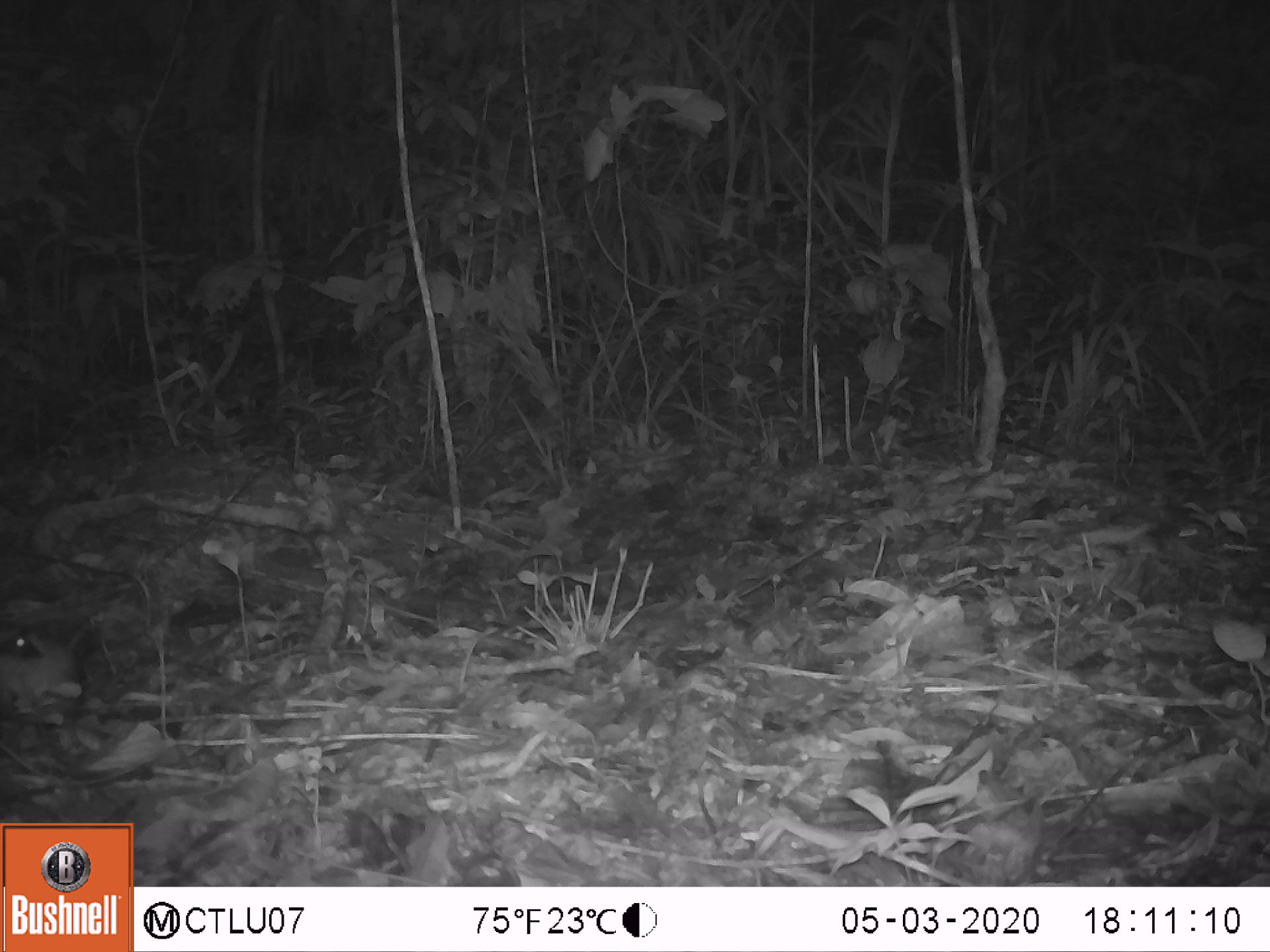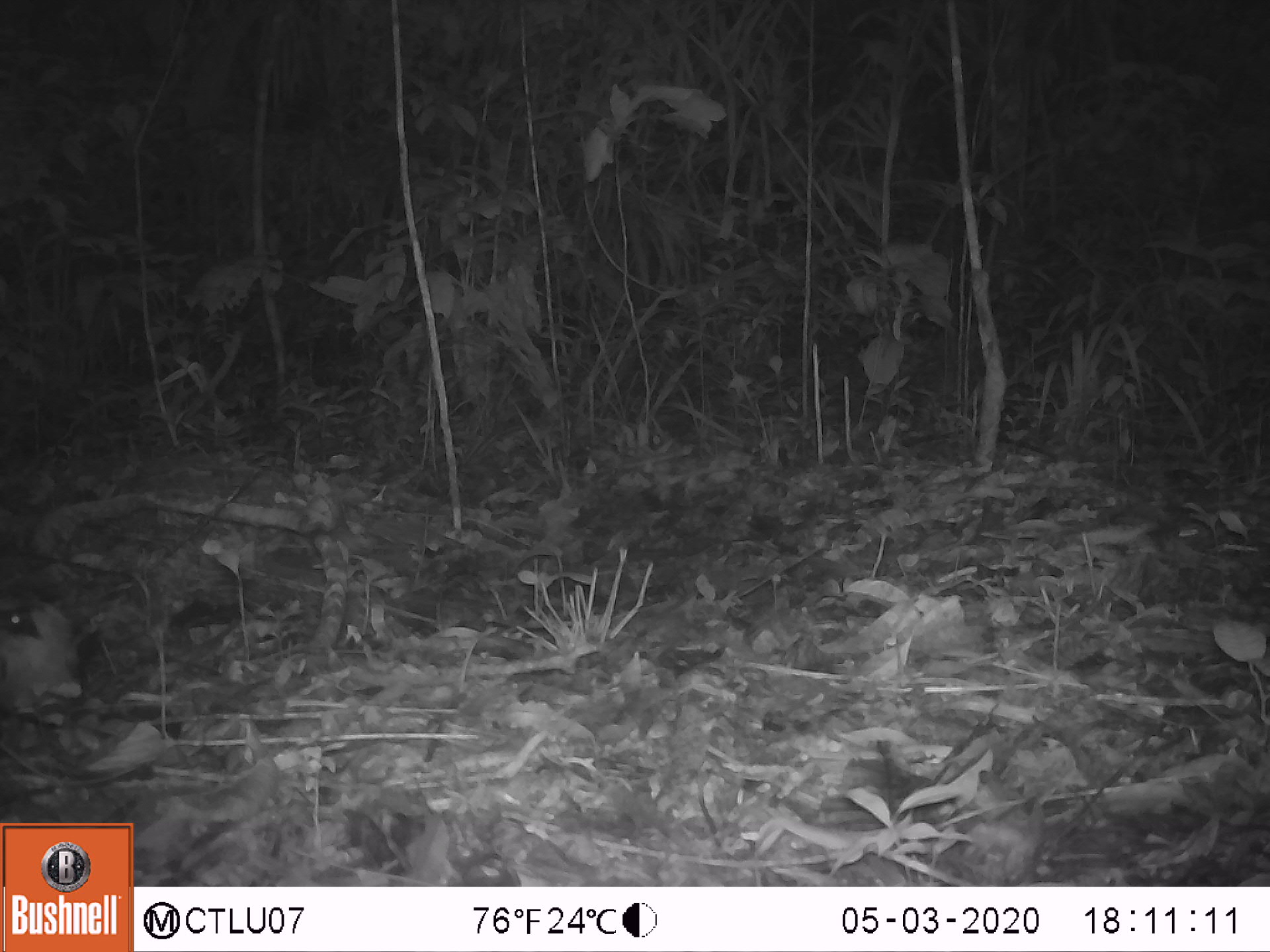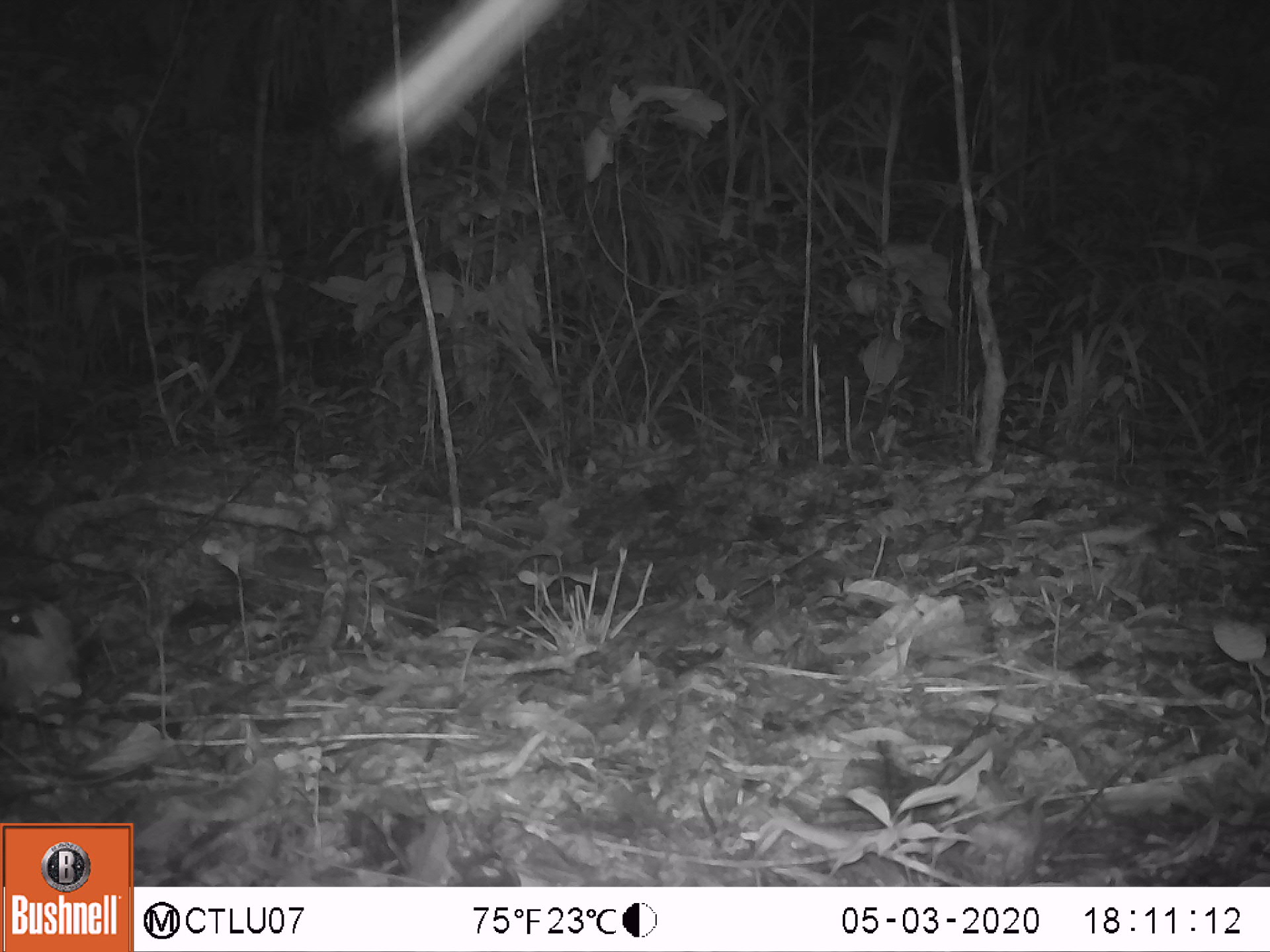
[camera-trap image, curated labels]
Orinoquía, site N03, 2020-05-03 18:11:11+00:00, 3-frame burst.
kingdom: Animalia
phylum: Chordata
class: Aves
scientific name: Aves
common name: bird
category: unknown bird